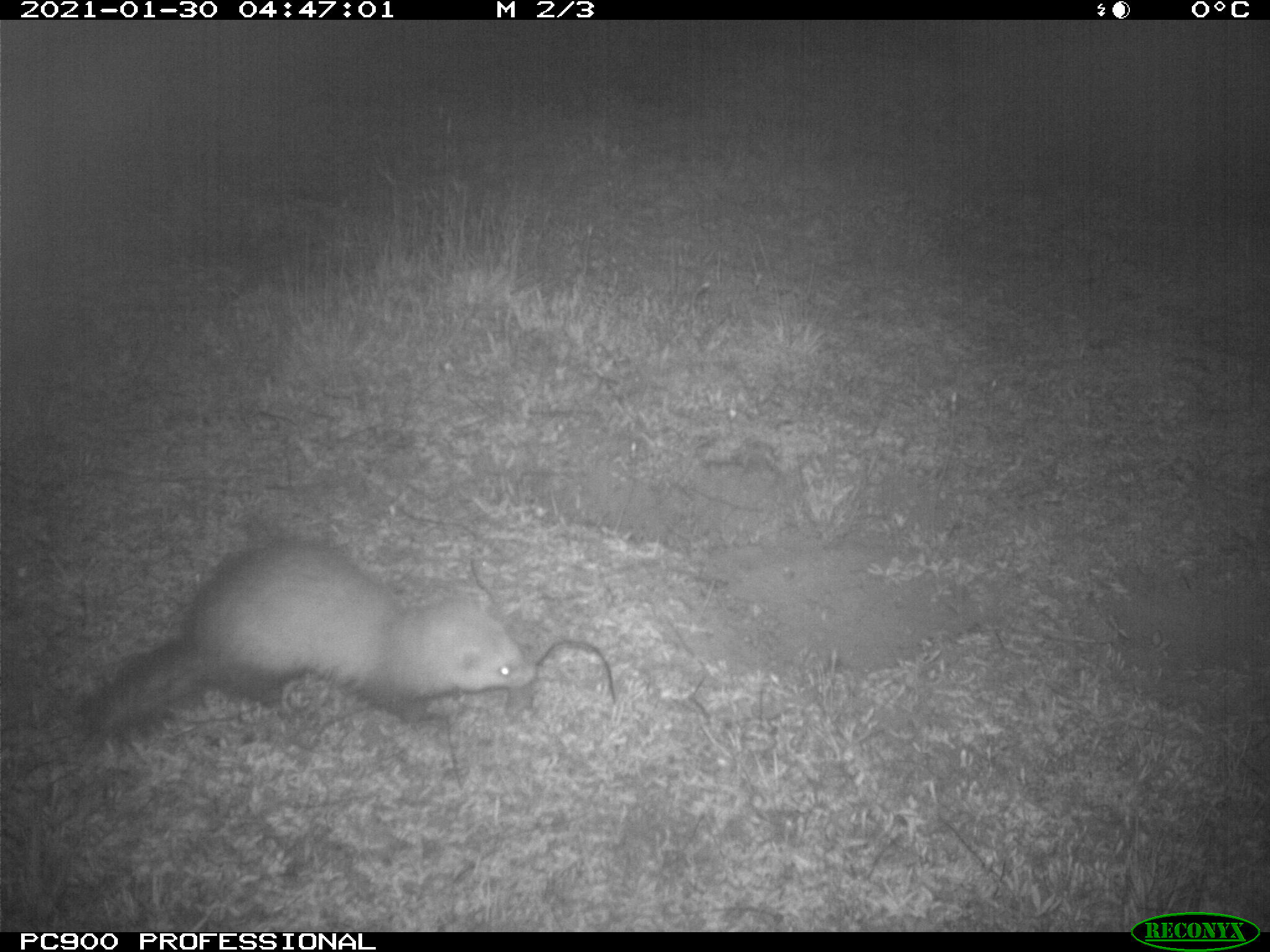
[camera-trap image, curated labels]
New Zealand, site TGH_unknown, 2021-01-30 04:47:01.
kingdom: Animalia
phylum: Chordata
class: Mammalia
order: Carnivora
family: Mustelidae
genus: Mustela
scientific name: Mustela furo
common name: ferret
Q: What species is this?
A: Ferret (Mustela furo).